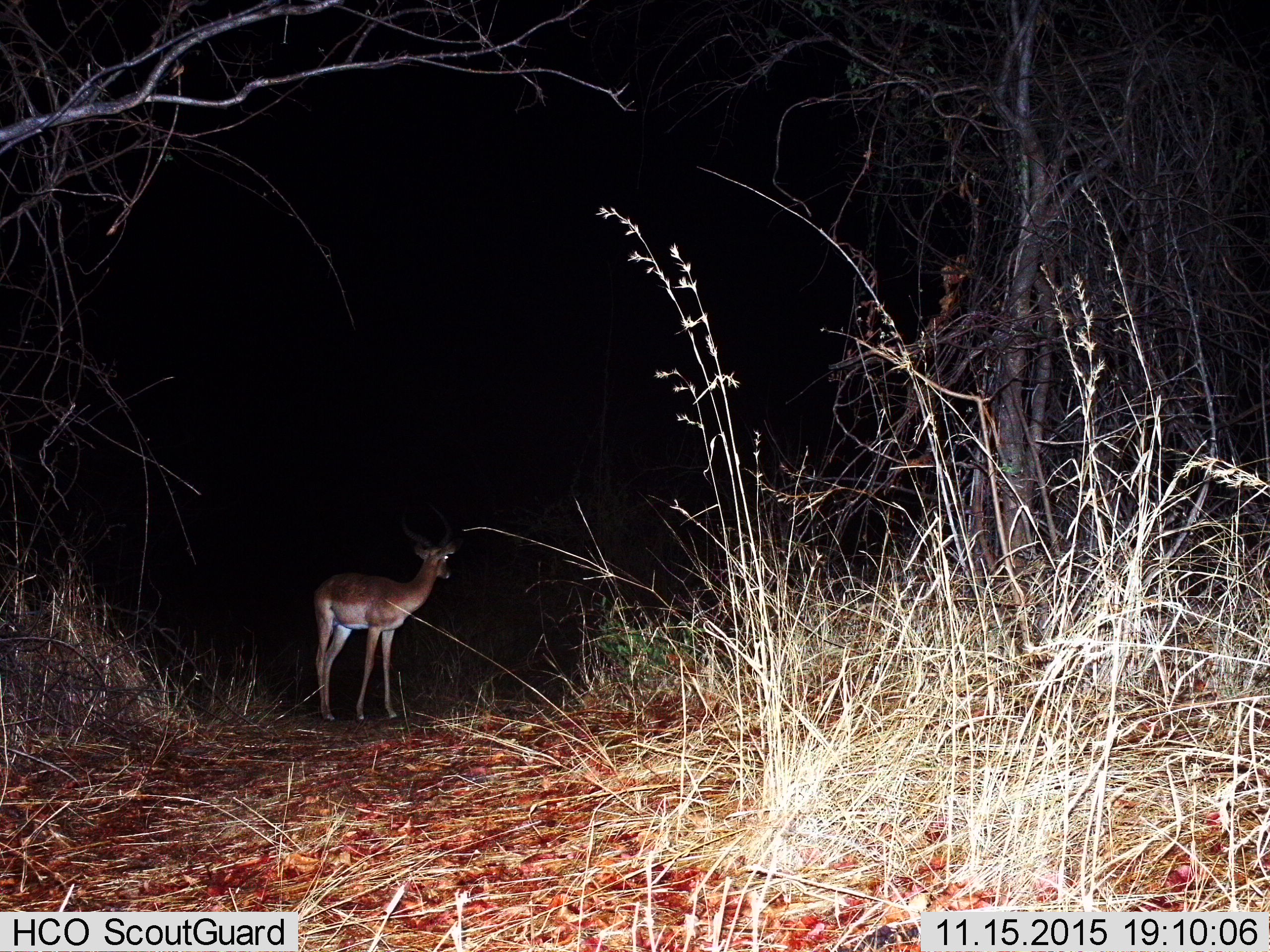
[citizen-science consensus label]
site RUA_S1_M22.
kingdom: Animalia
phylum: Chordata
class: Mammalia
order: Artiodactyla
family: Bovidae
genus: Aepyceros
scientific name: Aepyceros melampus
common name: impala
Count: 1.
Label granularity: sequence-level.